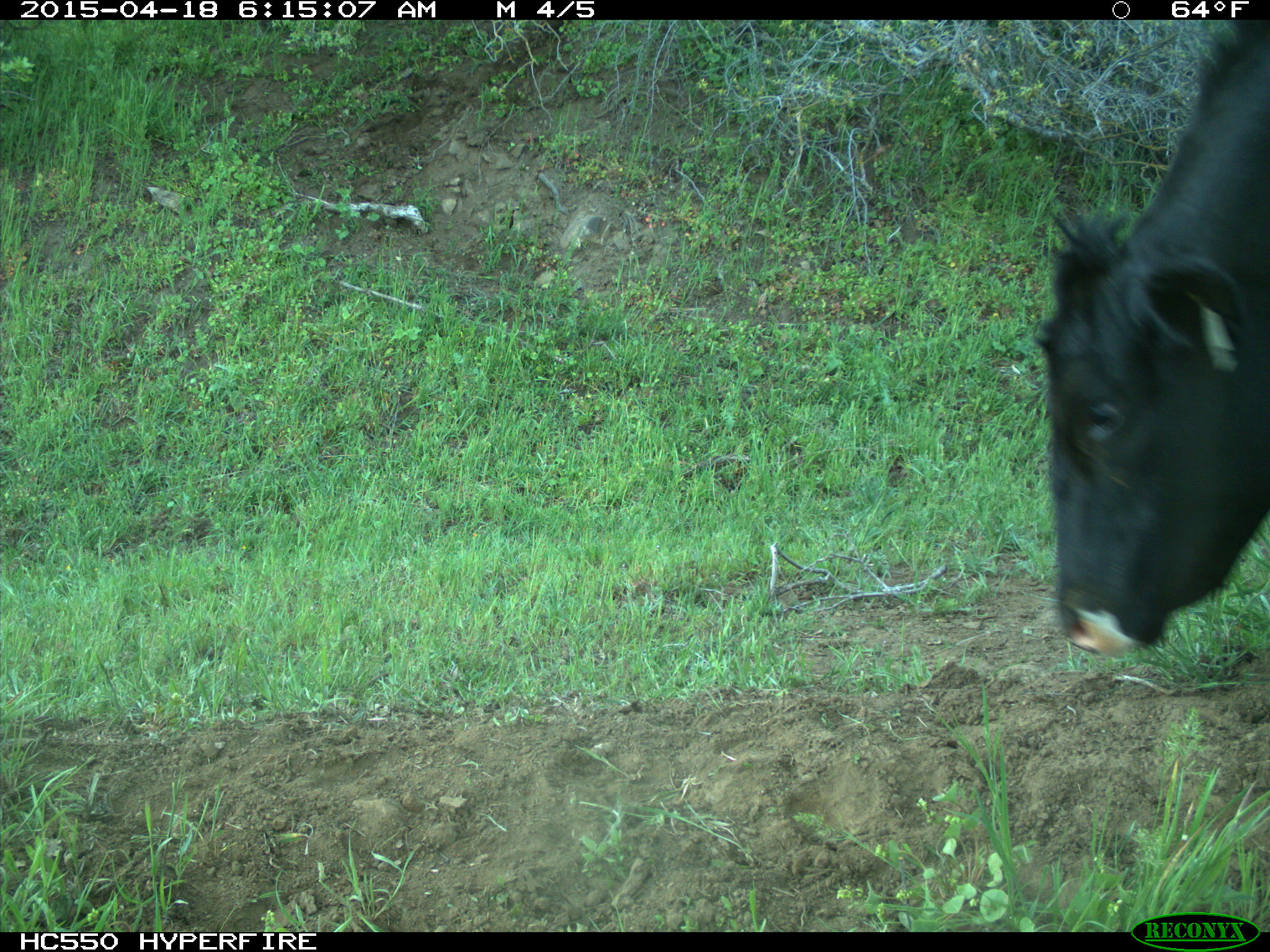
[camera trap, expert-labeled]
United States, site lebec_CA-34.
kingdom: Animalia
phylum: Chordata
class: Mammalia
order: Artiodactyla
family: Bovidae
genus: Bos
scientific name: Bos taurus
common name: domestic cow